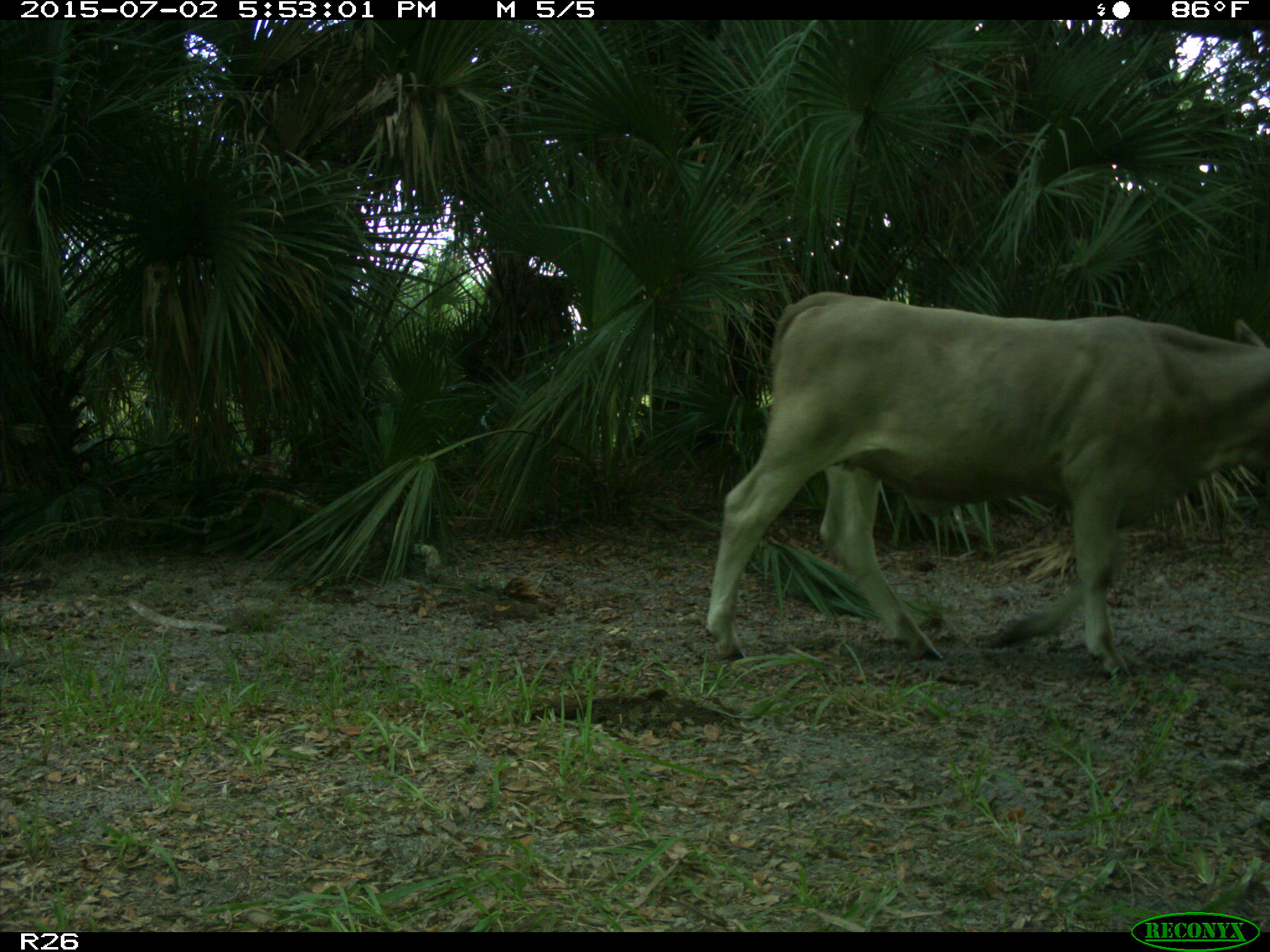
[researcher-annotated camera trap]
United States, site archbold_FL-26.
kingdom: Animalia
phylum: Chordata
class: Mammalia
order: Artiodactyla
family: Bovidae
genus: Bos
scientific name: Bos taurus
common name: domestic cow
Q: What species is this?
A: Bos taurus (domestic cow).